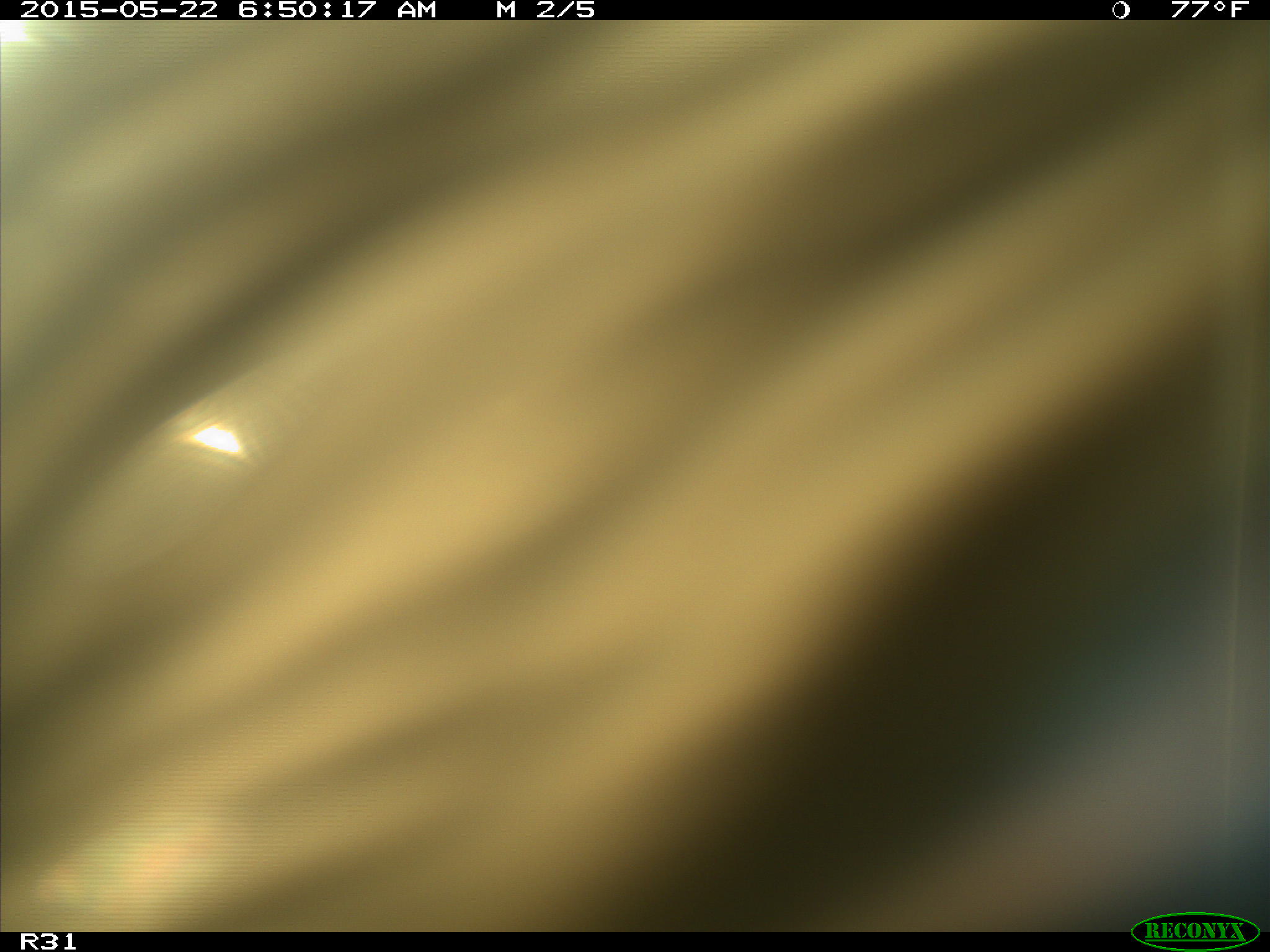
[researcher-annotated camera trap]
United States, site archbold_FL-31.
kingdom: Animalia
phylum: Chordata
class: Mammalia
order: Artiodactyla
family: Bovidae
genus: Bos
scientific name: Bos taurus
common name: domestic cow